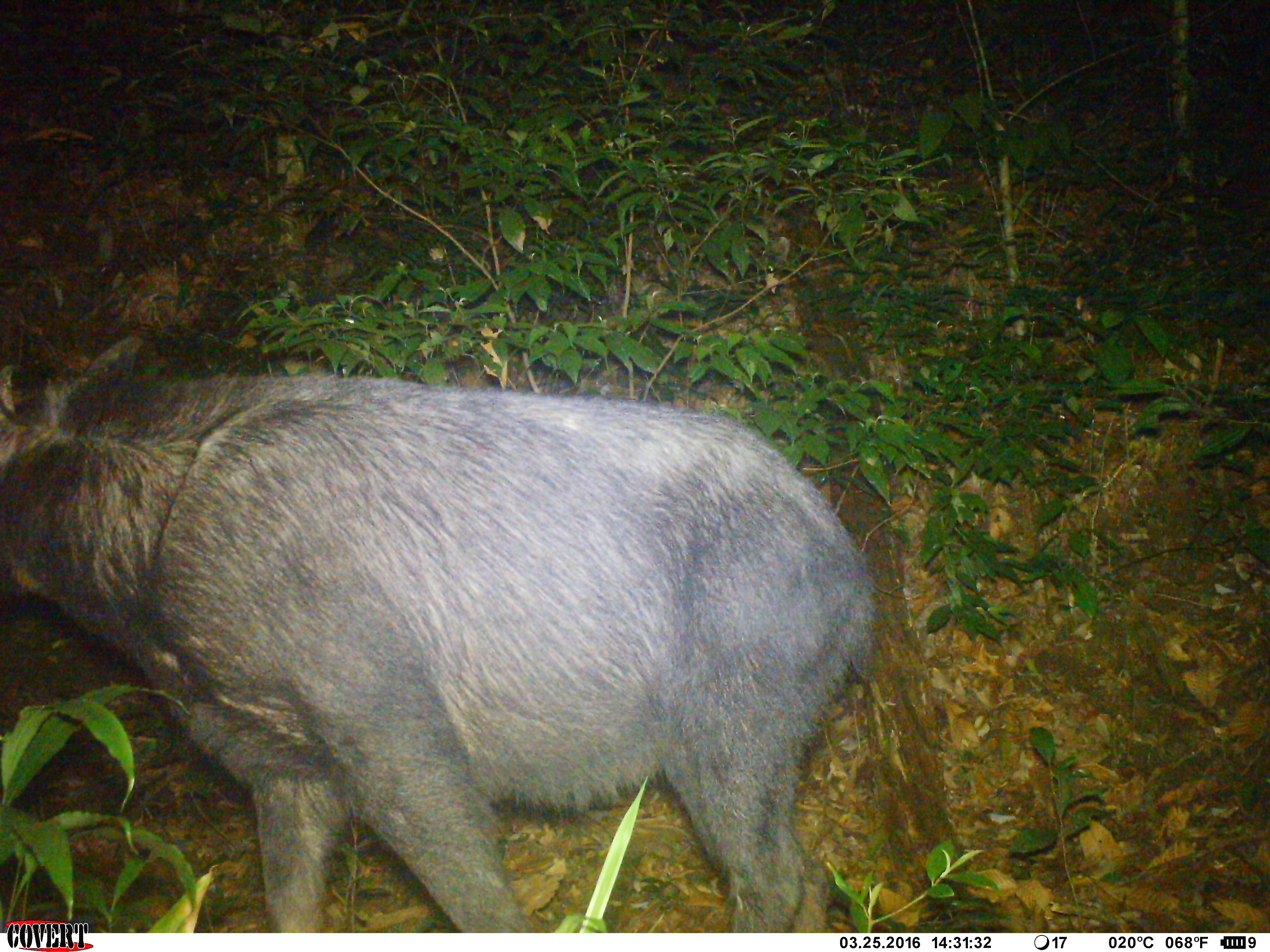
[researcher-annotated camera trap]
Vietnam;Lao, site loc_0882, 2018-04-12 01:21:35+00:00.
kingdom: Animalia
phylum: Chordata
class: Mammalia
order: Artiodactyla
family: Bovidae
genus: Capricornis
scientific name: Capricornis sumatraensis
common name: chinese serow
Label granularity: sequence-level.